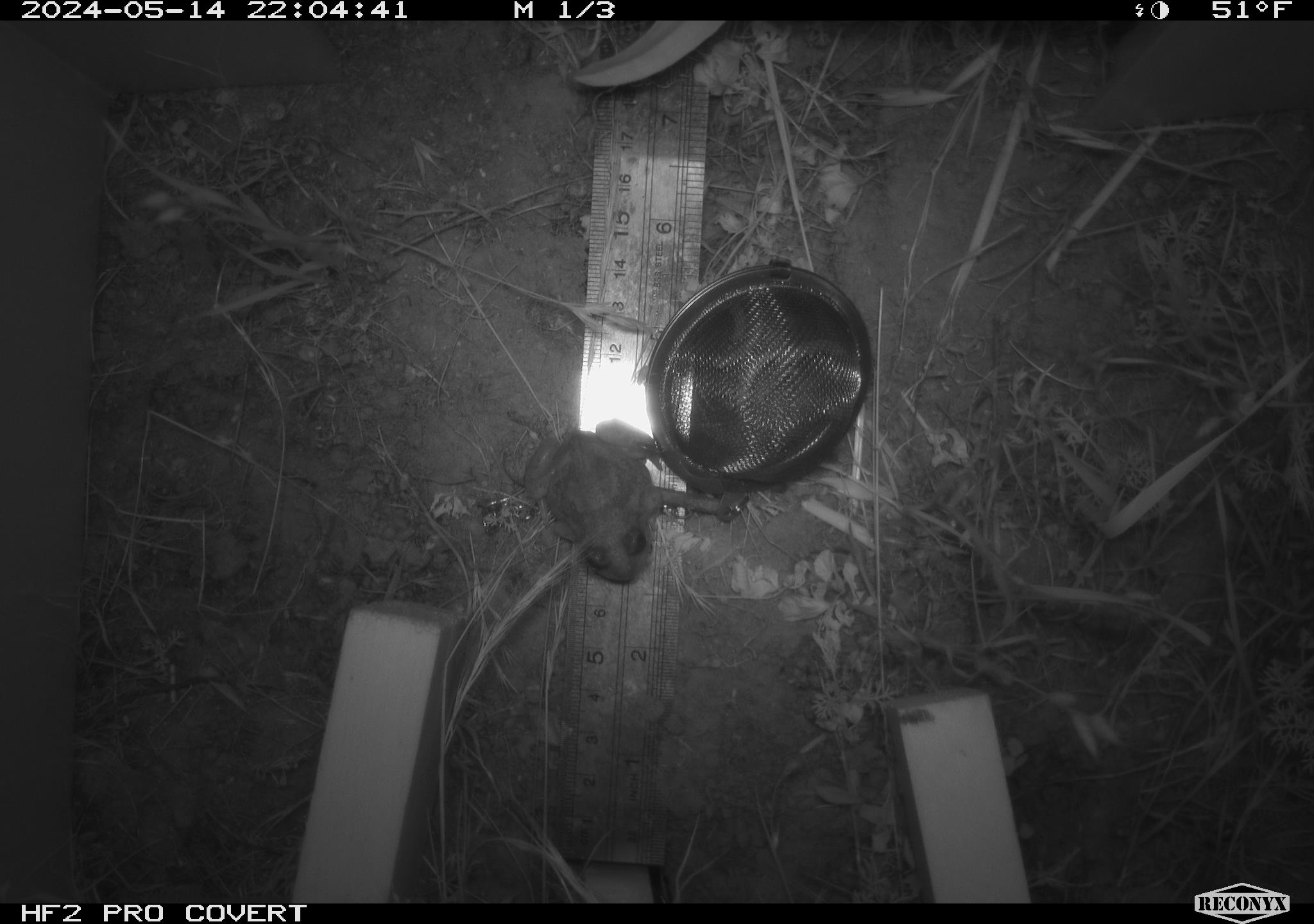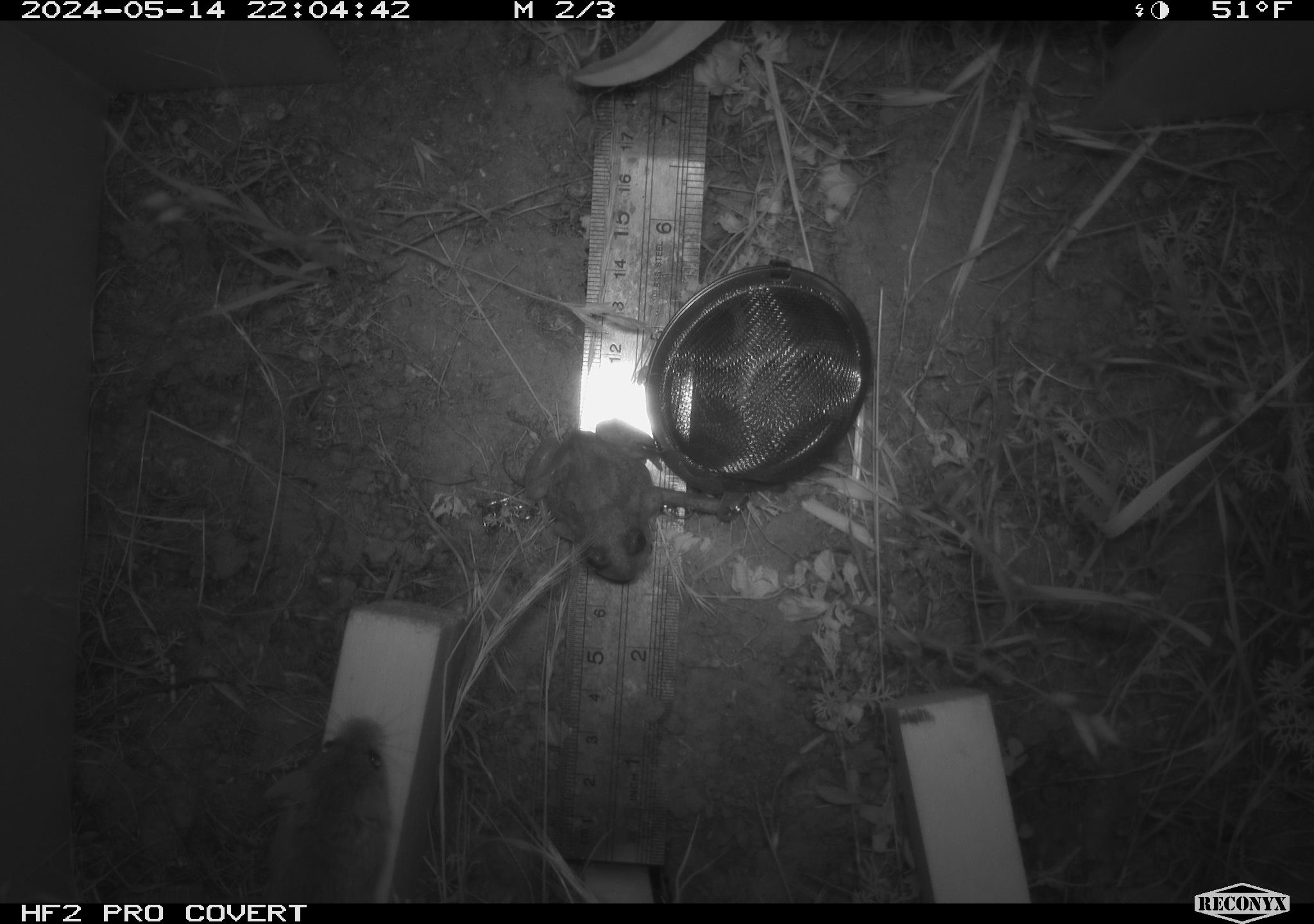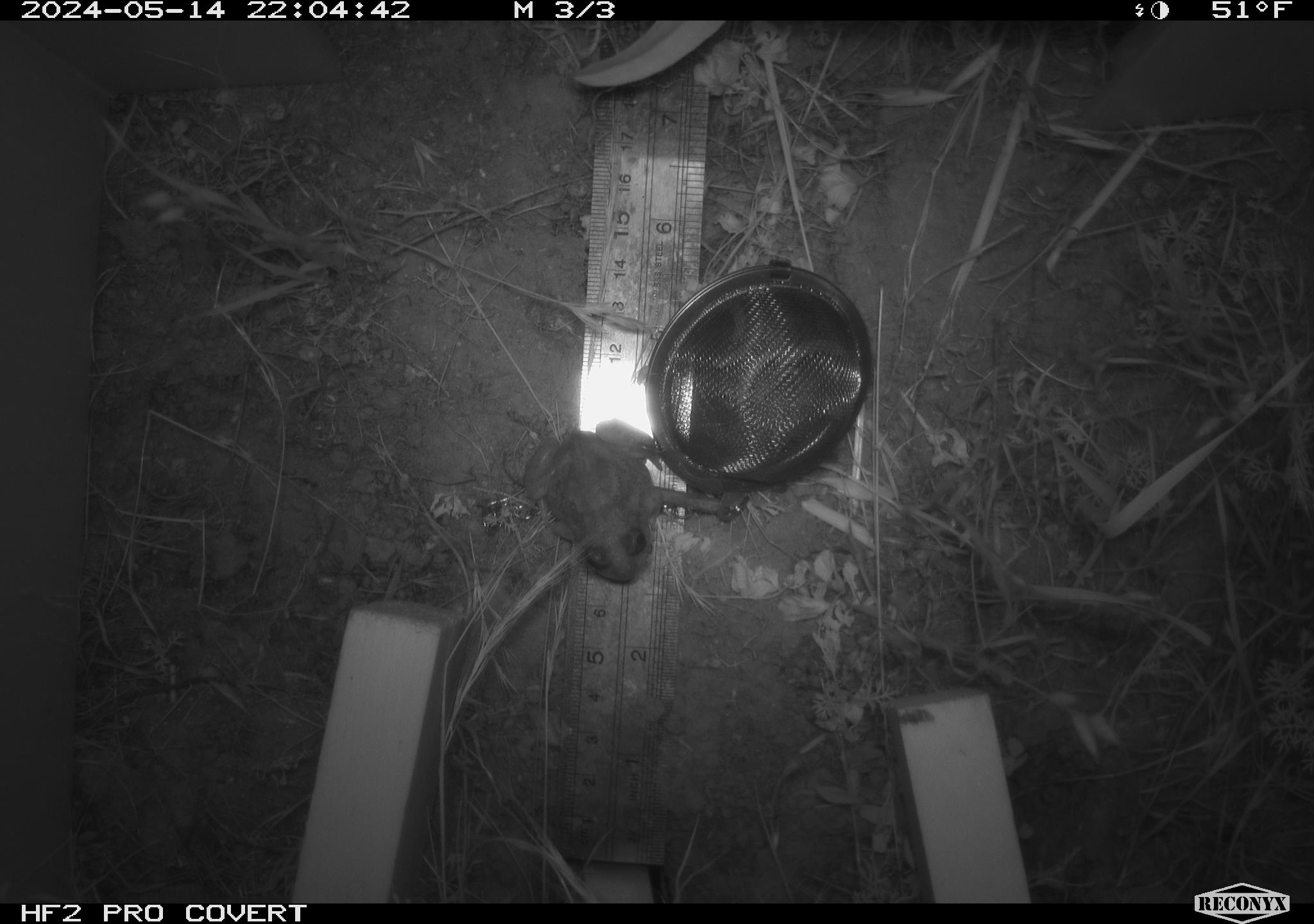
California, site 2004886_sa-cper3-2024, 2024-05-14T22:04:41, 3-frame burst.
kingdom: Animalia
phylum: Chordata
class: Amphibia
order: Anura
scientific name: Anura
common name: frogs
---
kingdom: Animalia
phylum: Chordata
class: Mammalia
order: Rodentia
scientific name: Rodentia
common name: rodent